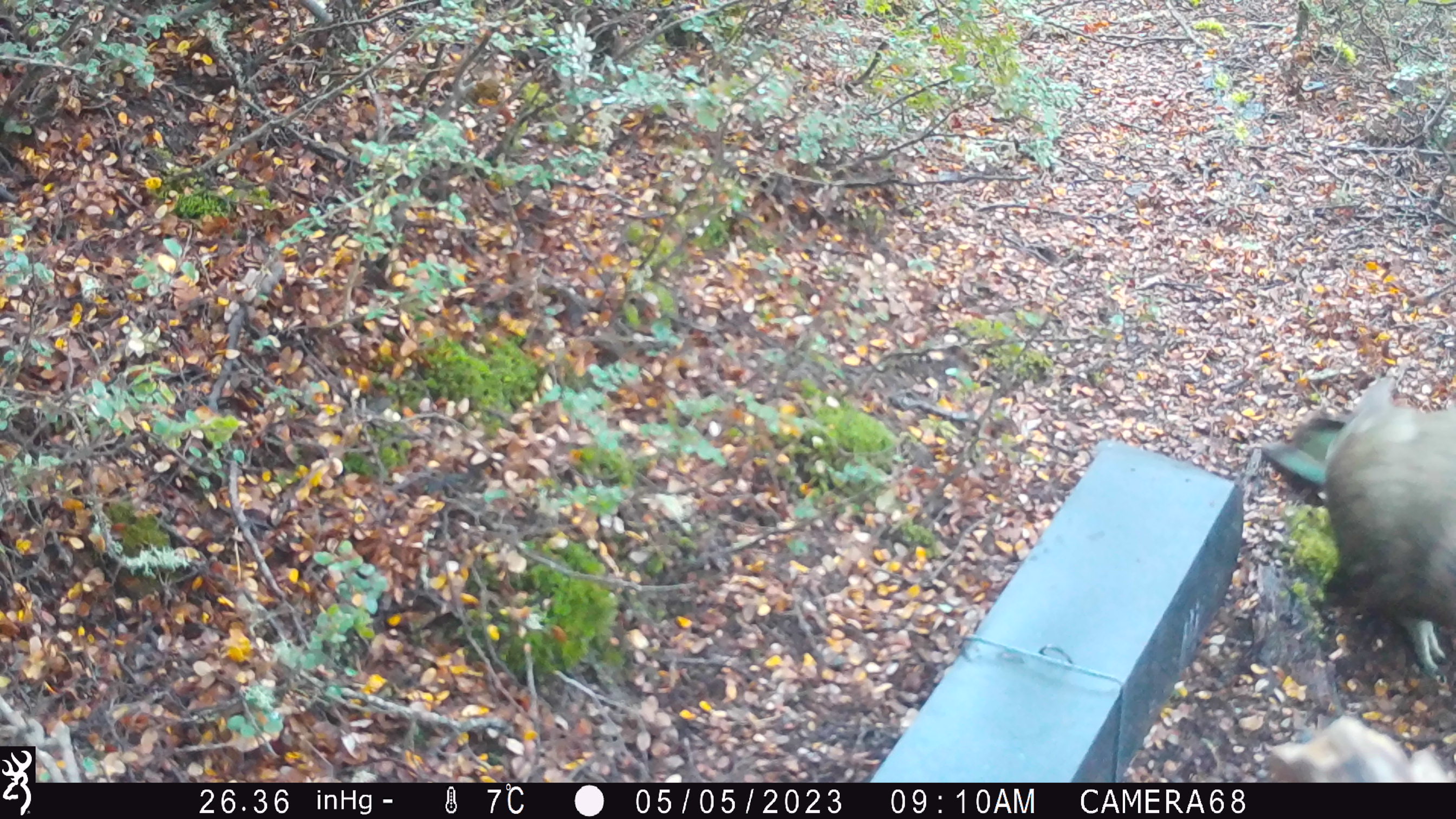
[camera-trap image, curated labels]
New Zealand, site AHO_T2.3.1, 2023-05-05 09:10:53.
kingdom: Animalia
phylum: Chordata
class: Aves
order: Psittaciformes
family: Strigopidae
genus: Nestor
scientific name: Nestor notabilis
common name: kea